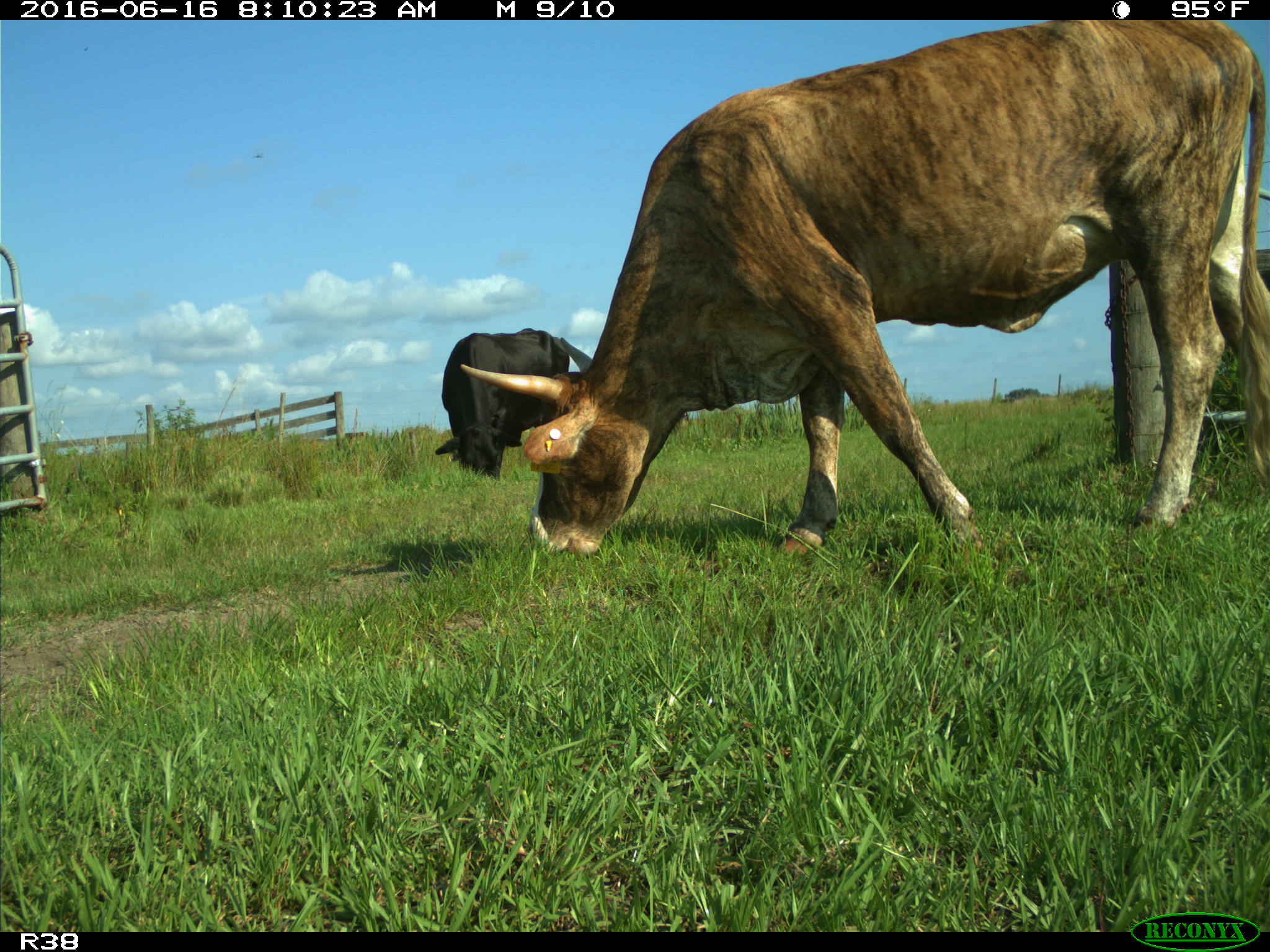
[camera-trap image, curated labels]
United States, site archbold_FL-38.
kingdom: Animalia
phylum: Chordata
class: Mammalia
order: Artiodactyla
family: Bovidae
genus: Bos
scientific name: Bos taurus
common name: domestic cow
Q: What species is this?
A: Bos taurus (domestic cow).